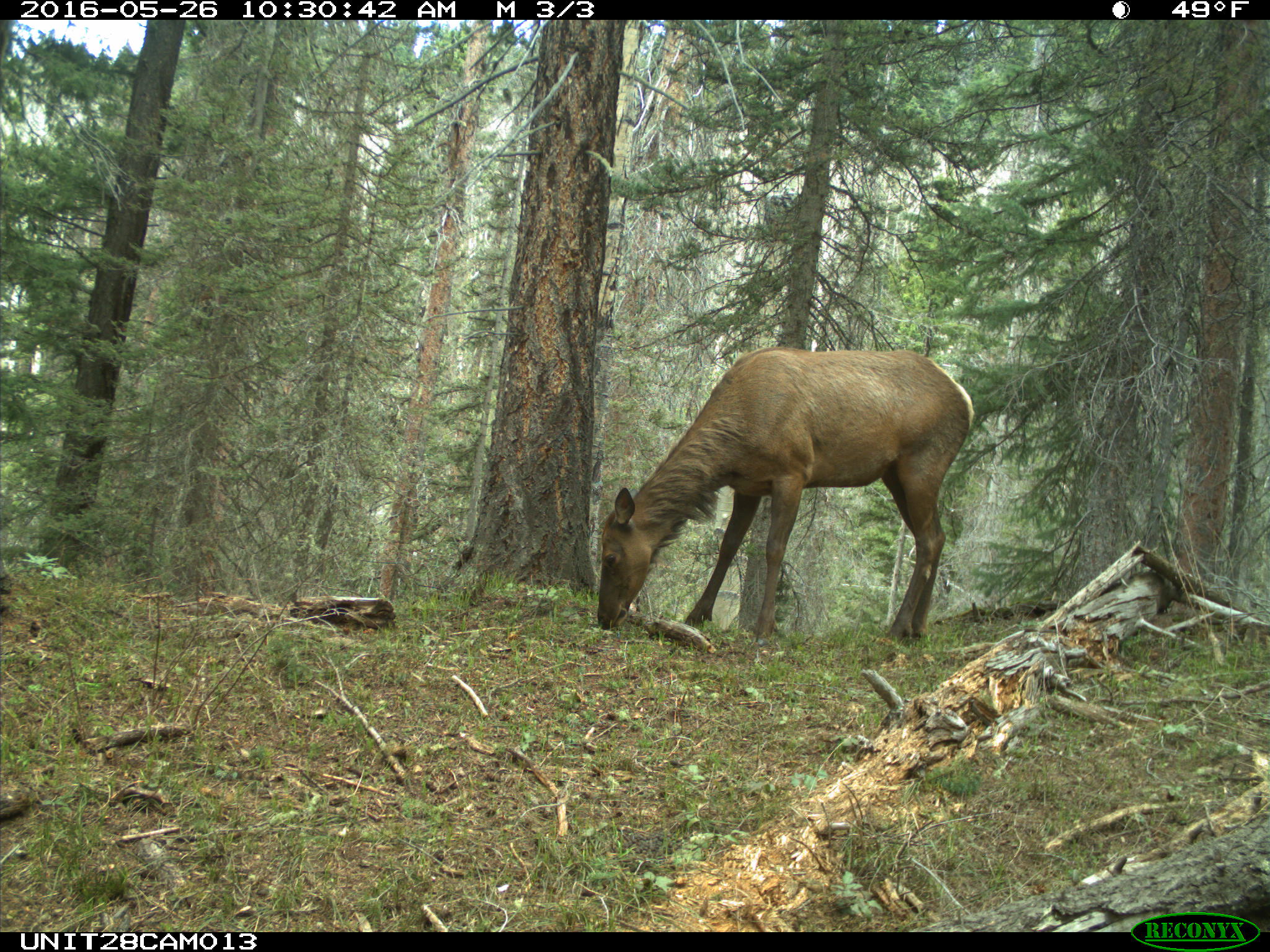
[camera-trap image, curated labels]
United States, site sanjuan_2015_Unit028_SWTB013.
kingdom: Animalia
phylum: Chordata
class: Mammalia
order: Artiodactyla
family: Cervidae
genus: Cervus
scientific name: Cervus elaphus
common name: red deer